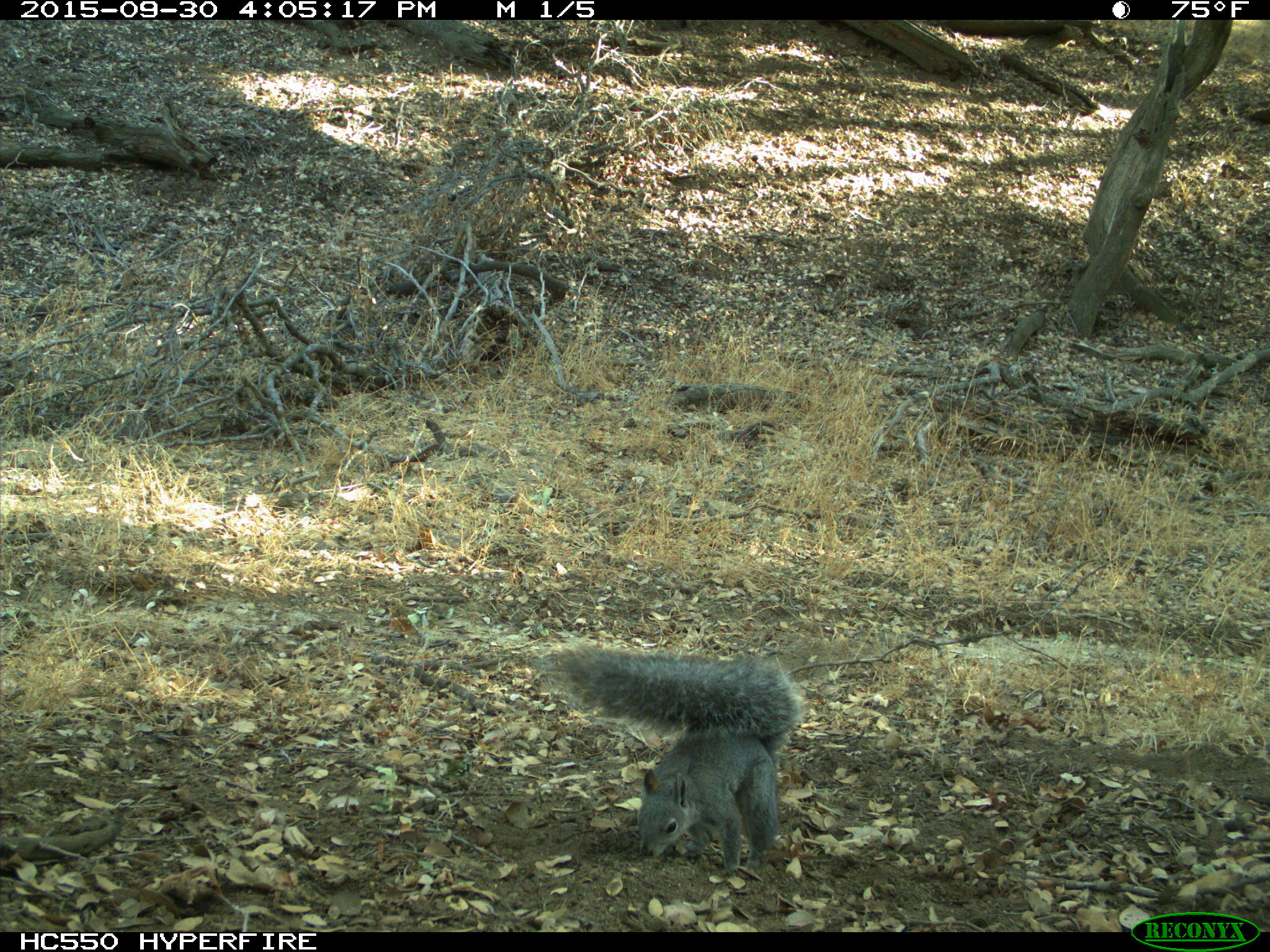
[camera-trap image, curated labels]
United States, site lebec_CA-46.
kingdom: Animalia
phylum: Chordata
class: Mammalia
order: Rodentia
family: Sciuridae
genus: Sciurus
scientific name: Sciurus carolinensis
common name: eastern gray squirrel